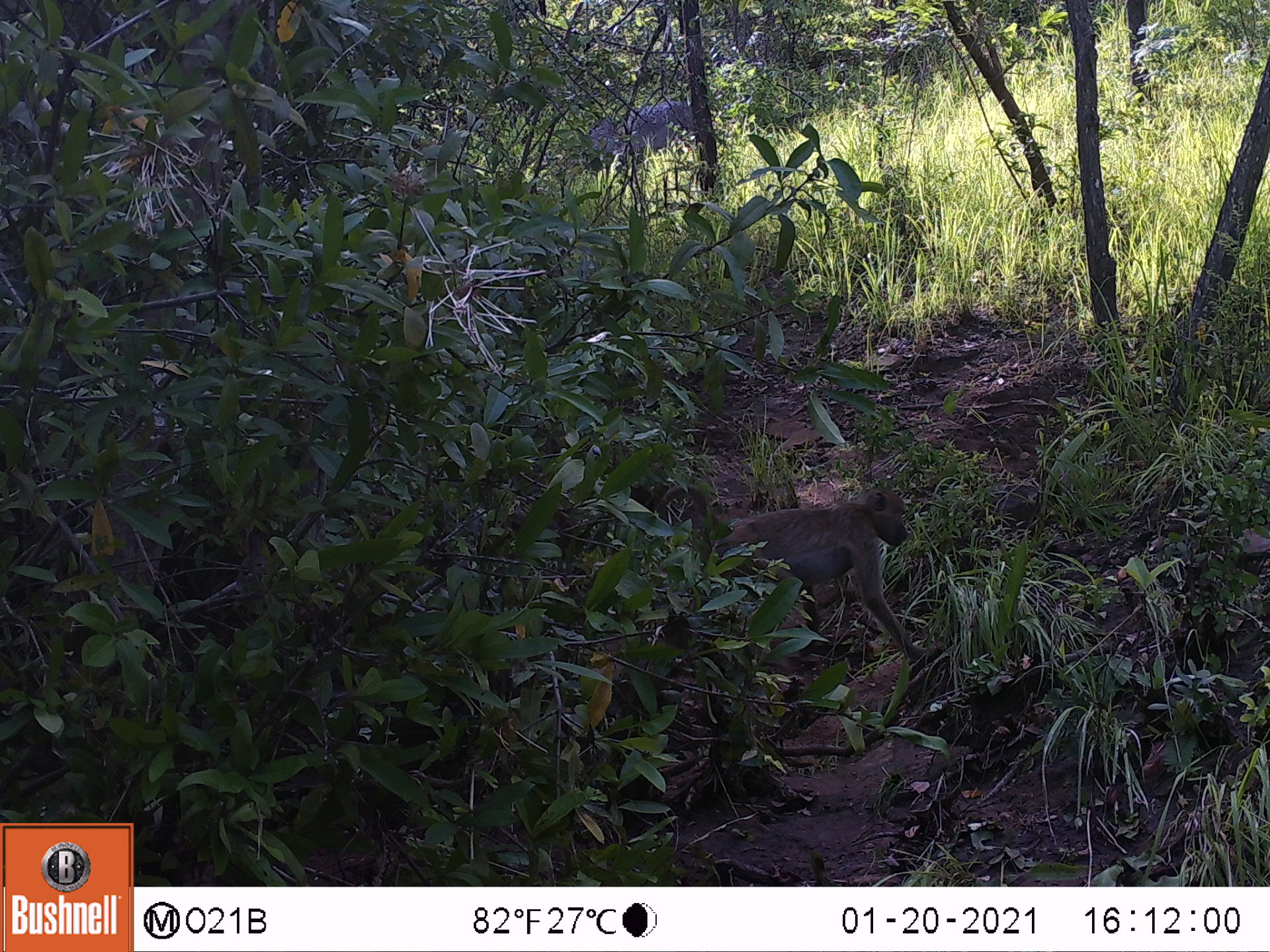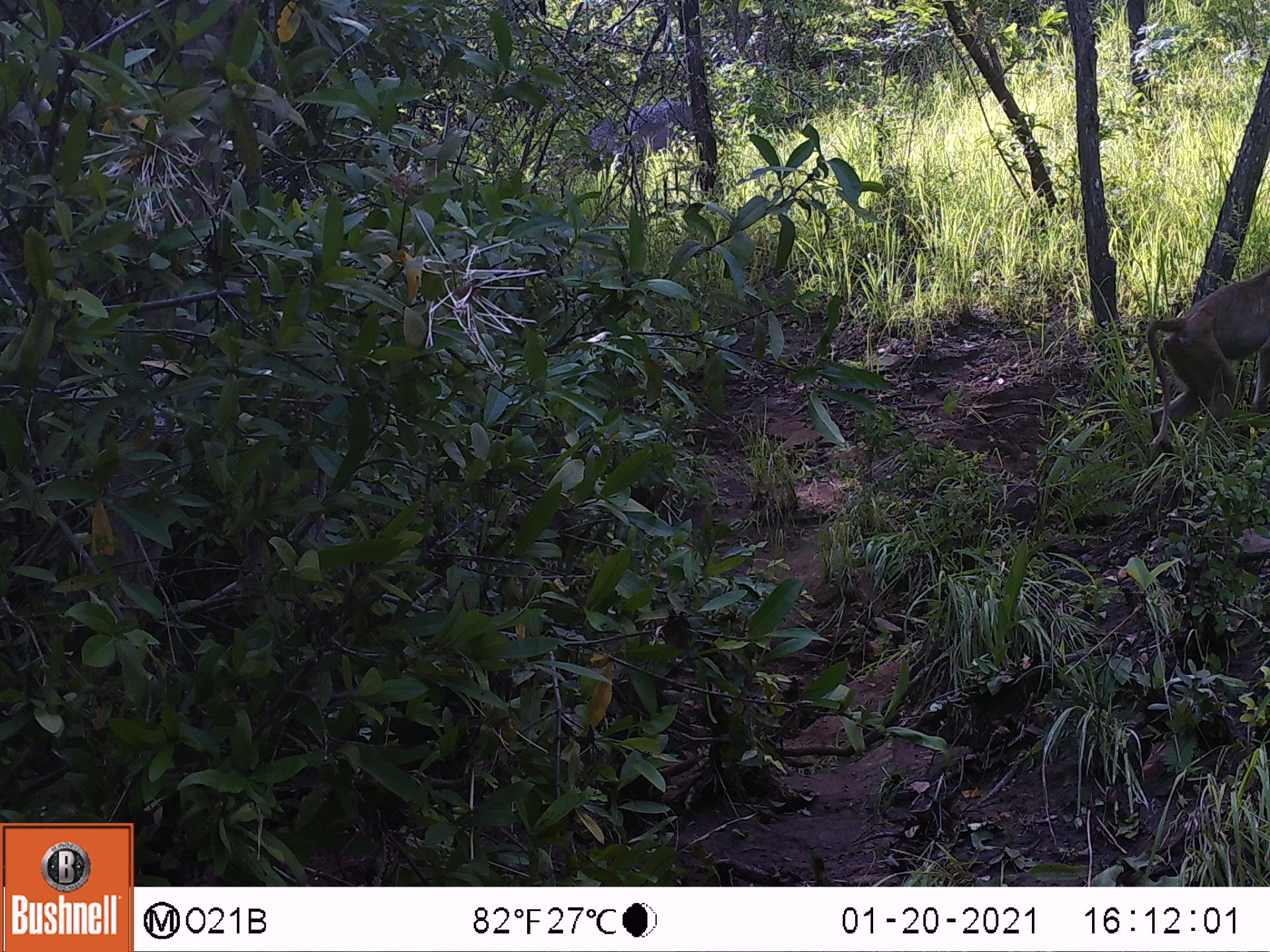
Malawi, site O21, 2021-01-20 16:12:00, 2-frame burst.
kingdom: Animalia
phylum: Chordata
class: Mammalia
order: Primates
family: Cercopithecidae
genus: Papio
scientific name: Papio cynocephalus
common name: yellow baboon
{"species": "yellow baboon (Papio cynocephalus)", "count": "1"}